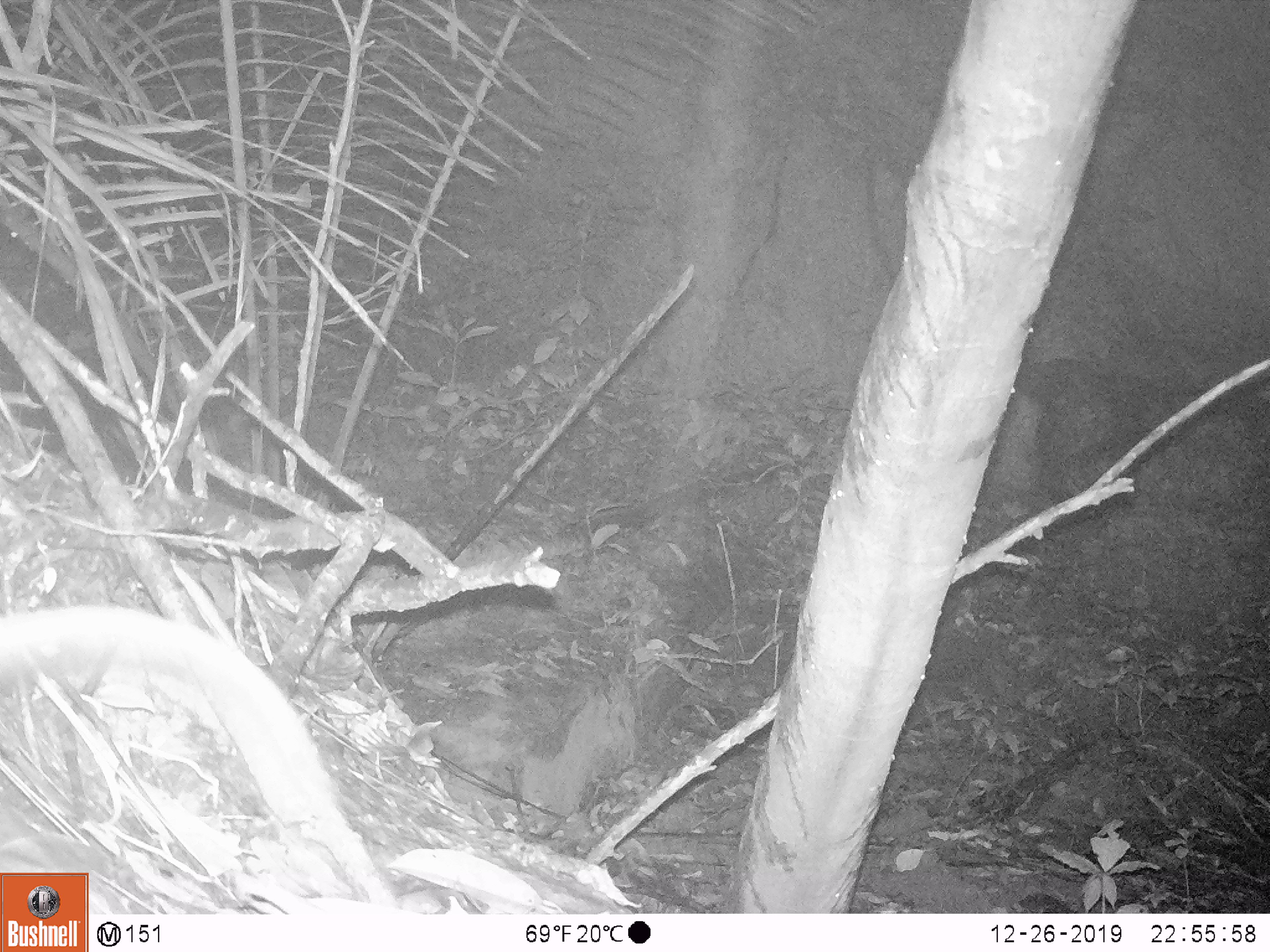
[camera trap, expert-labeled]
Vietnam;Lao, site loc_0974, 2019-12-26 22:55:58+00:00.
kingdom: Animalia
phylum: Chordata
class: Mammalia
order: Rodentia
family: Muridae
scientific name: Muridae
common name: old-world mice and rats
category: unidentified murid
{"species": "unidentified murid (old-world mice and rats) (Muridae)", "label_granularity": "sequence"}